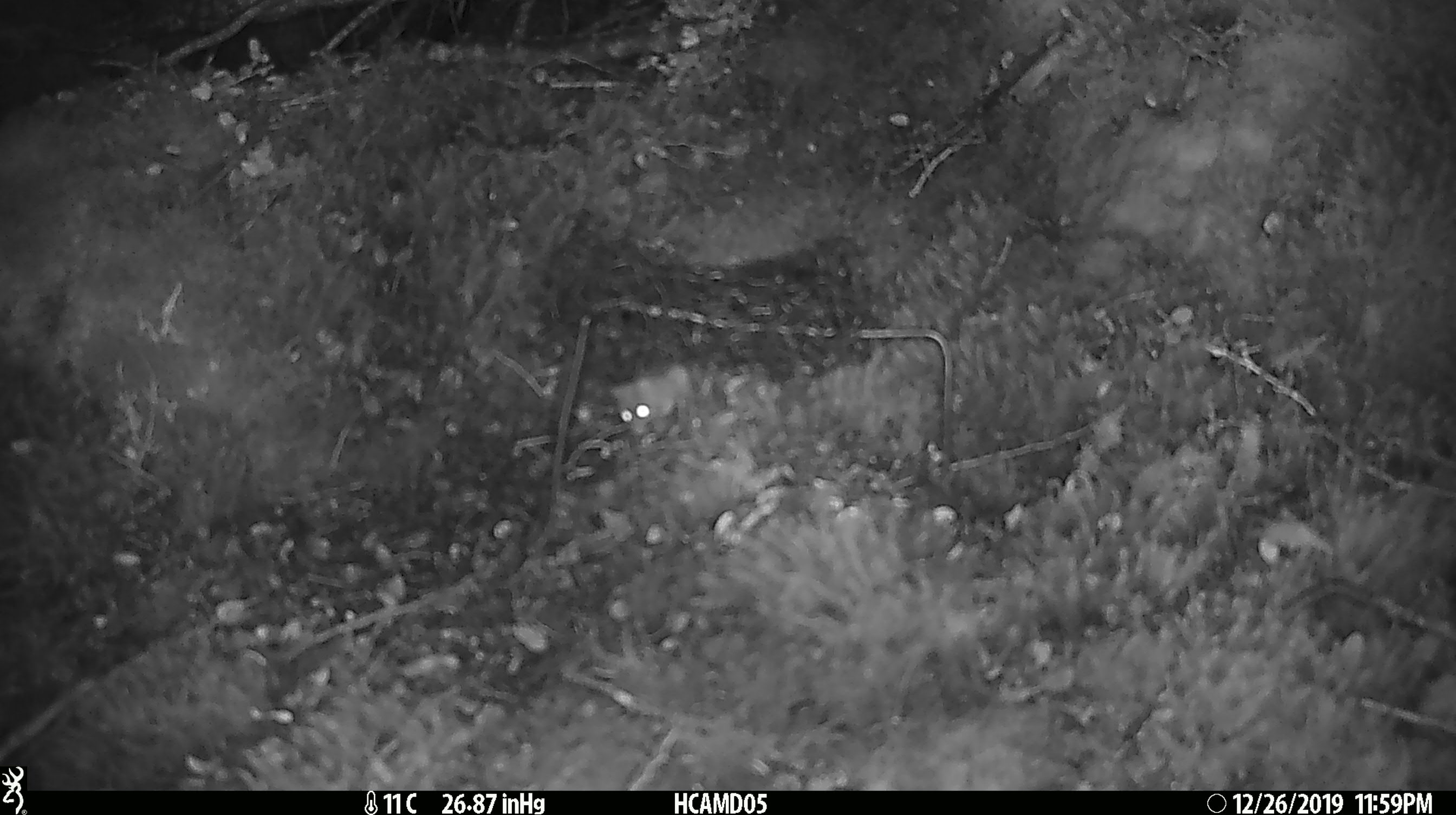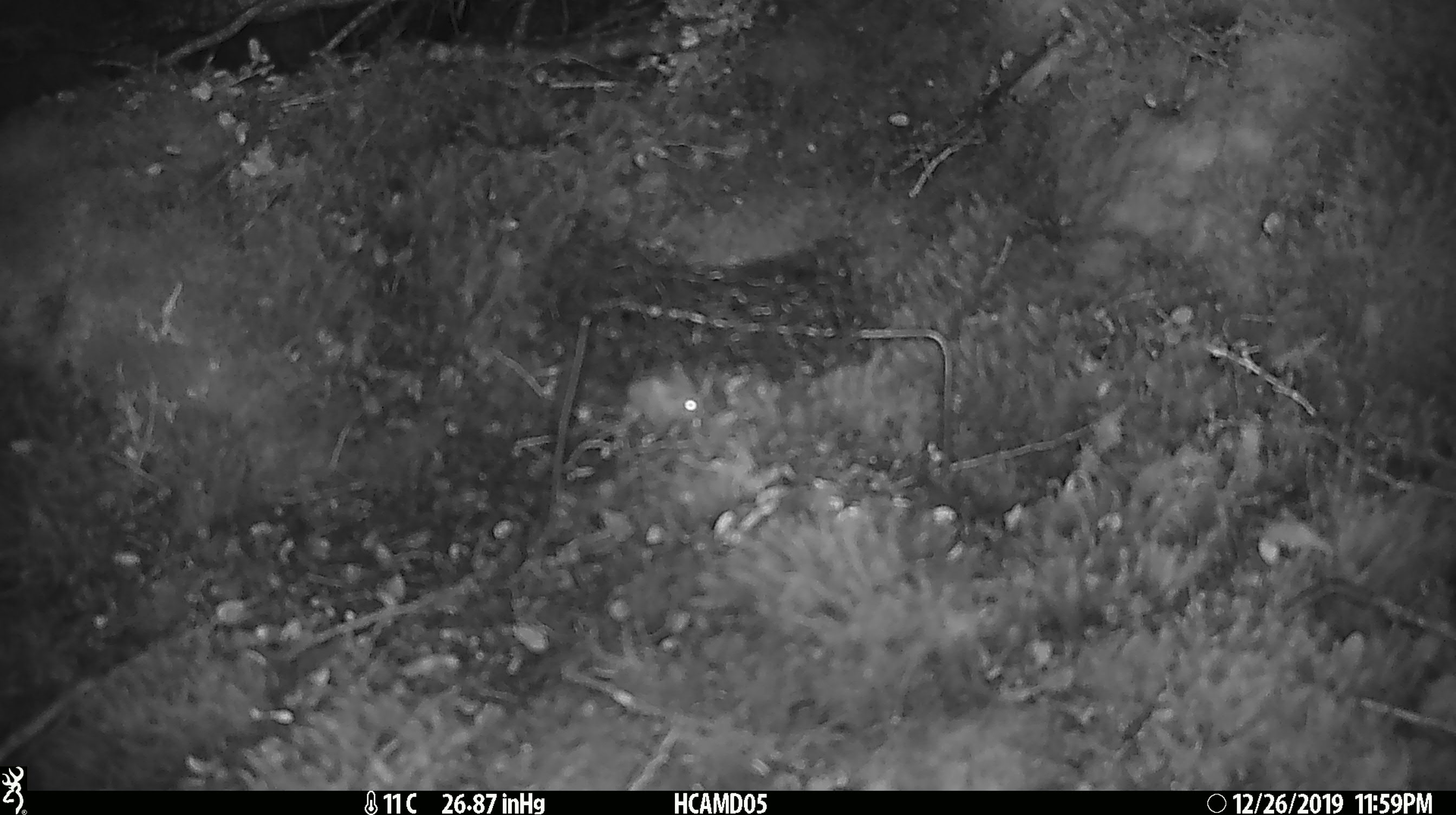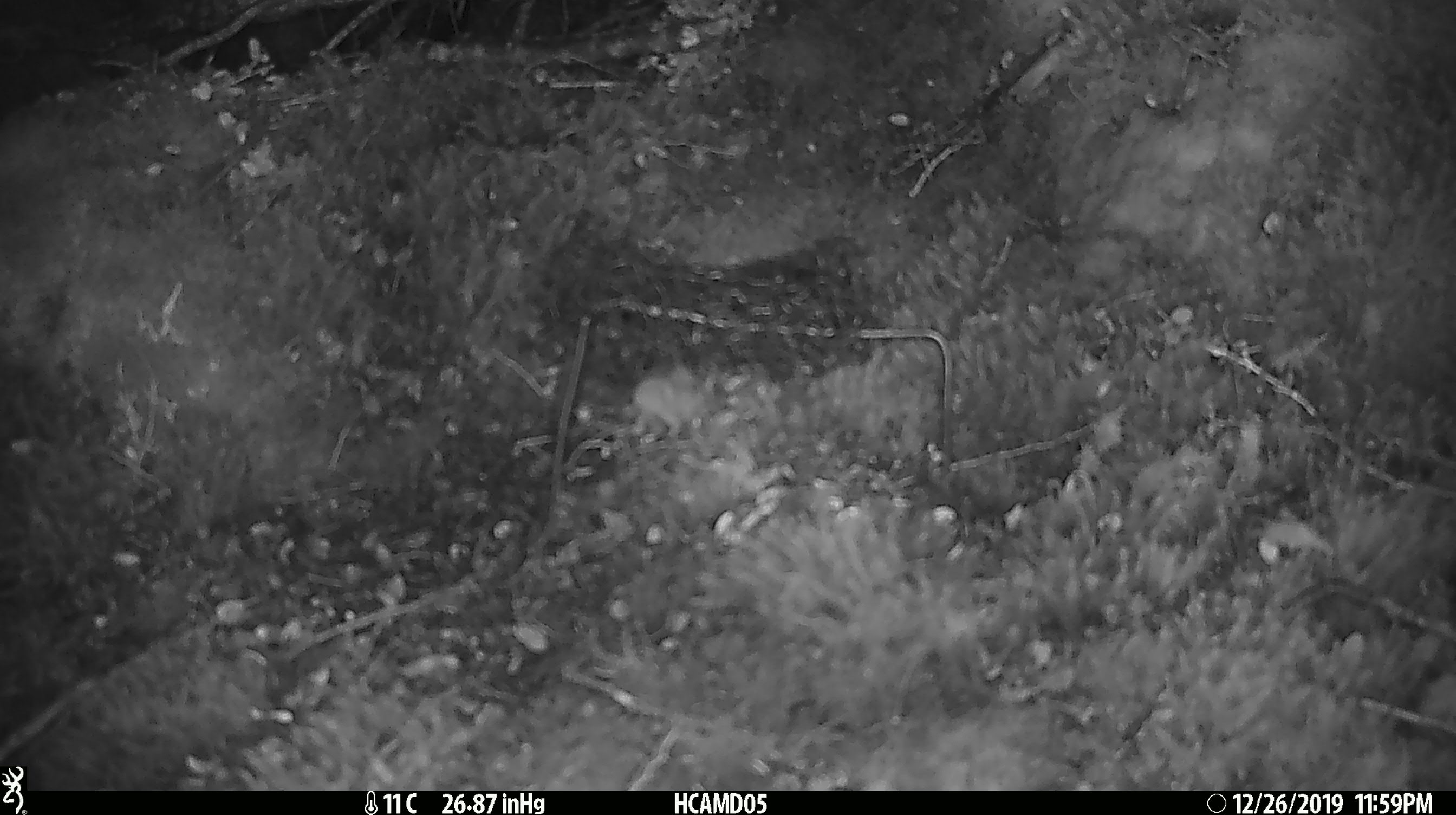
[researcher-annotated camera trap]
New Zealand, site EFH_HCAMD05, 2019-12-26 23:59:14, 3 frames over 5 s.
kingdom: Animalia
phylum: Chordata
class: Mammalia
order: Rodentia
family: Muridae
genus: Mus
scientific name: Mus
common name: mouse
Mouse (Mus).